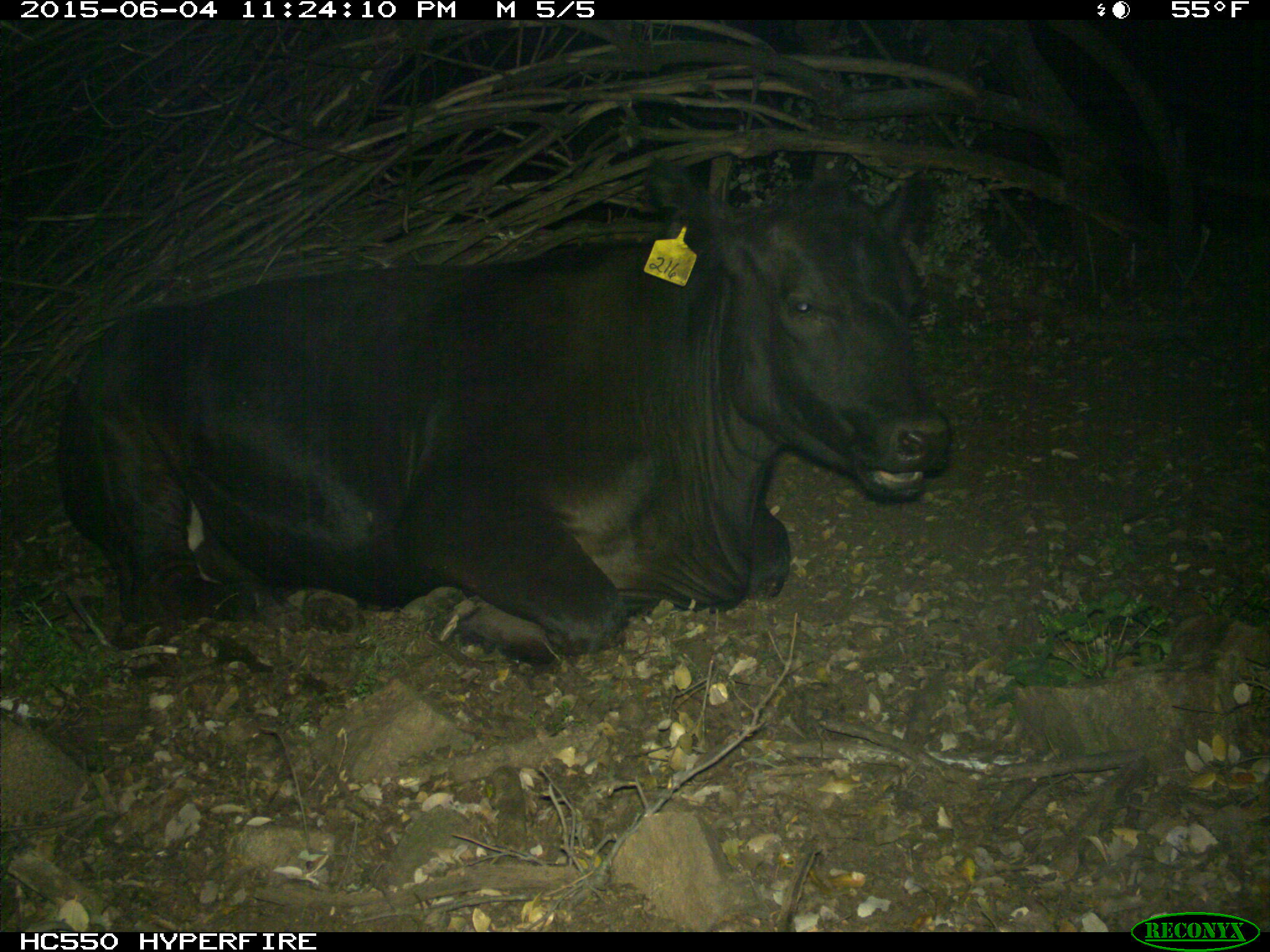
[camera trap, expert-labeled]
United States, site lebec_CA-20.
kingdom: Animalia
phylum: Chordata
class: Mammalia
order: Artiodactyla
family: Bovidae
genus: Bos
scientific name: Bos taurus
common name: domestic cow